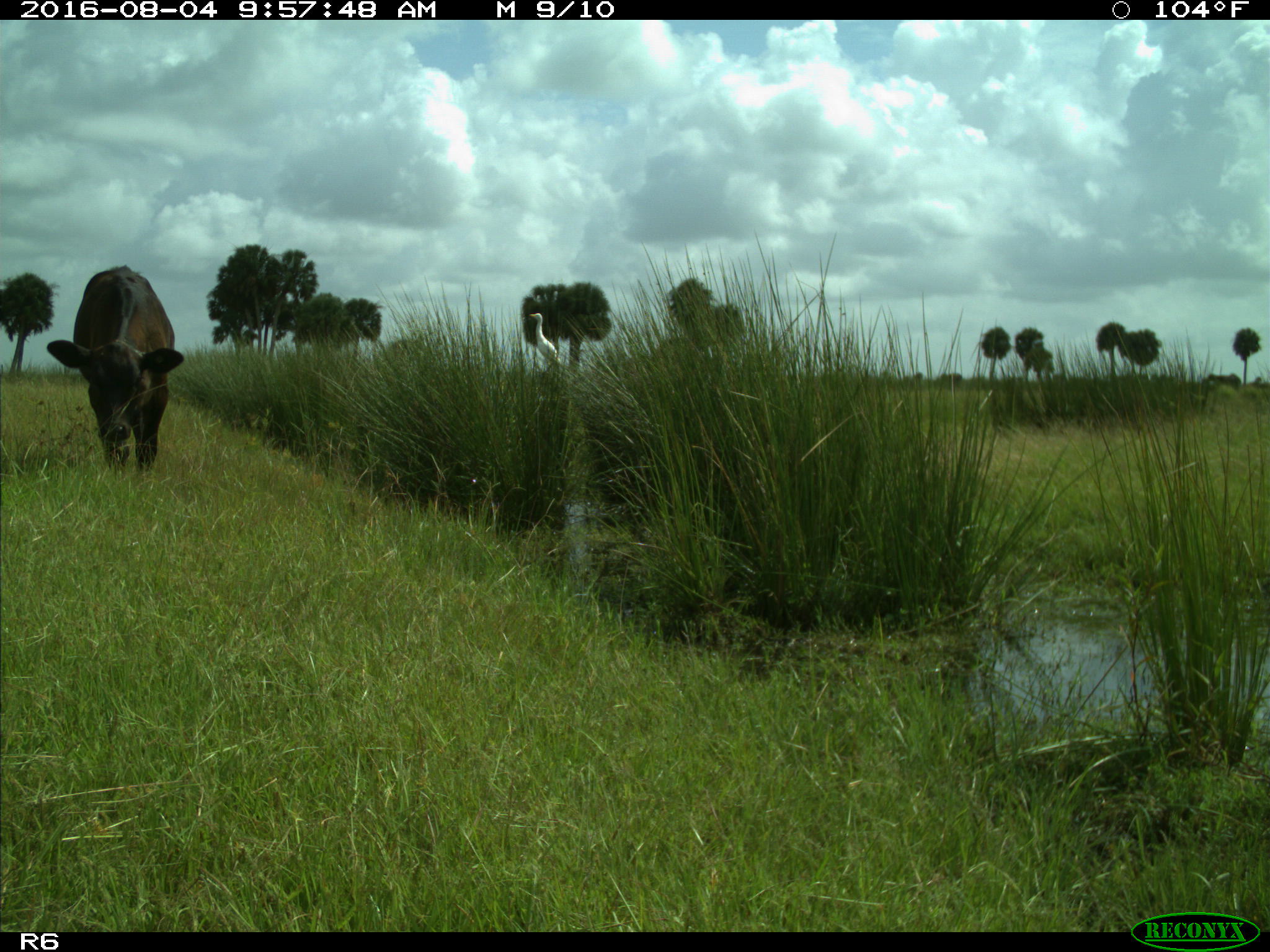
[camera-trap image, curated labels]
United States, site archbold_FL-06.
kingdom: Animalia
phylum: Chordata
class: Mammalia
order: Artiodactyla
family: Bovidae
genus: Bos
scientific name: Bos taurus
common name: domestic cow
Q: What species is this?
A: Bos taurus (domestic cow).